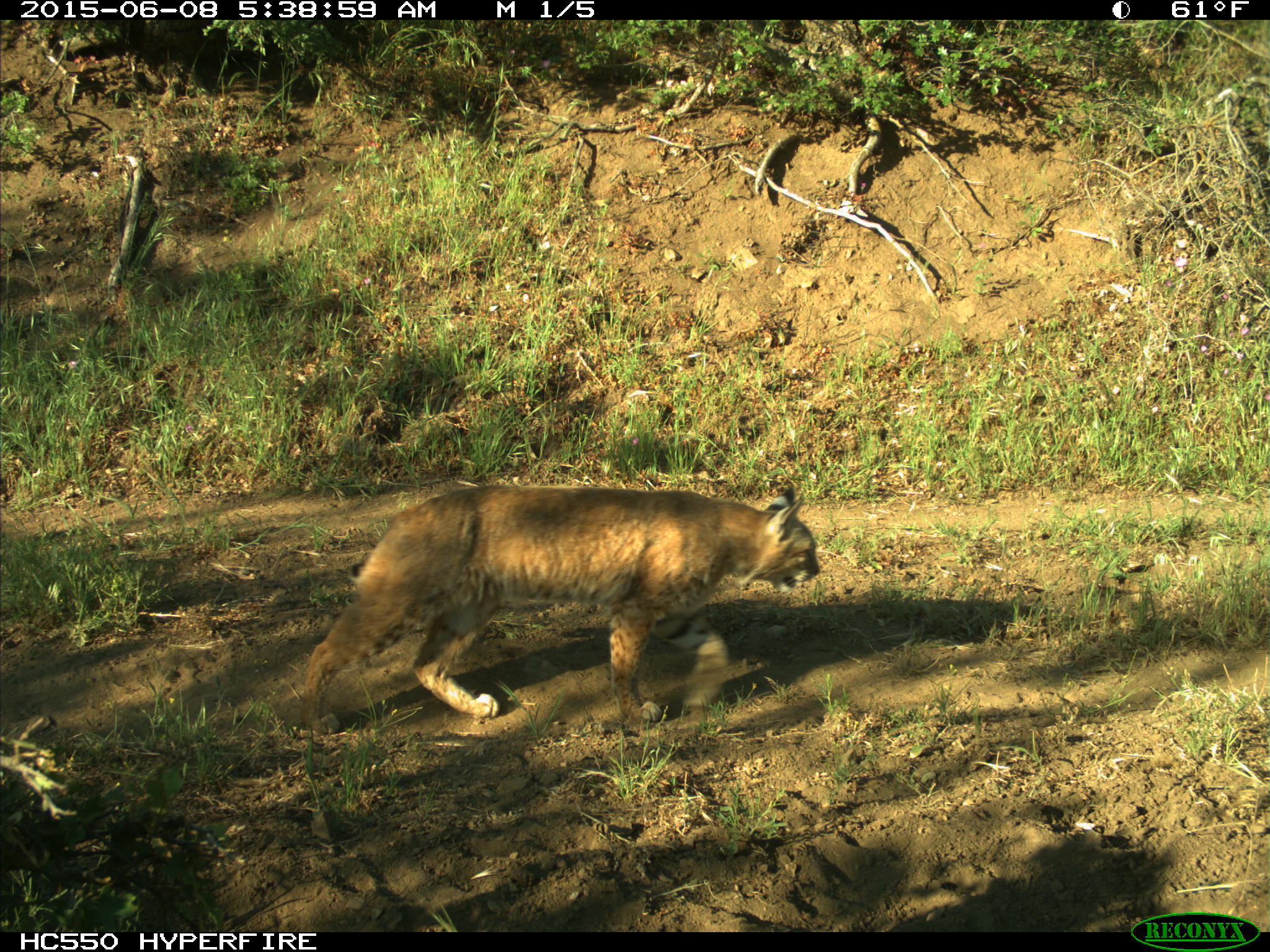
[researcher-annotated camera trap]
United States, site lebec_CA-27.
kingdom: Animalia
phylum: Chordata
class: Mammalia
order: Carnivora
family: Felidae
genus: Lynx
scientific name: Lynx rufus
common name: bobcat